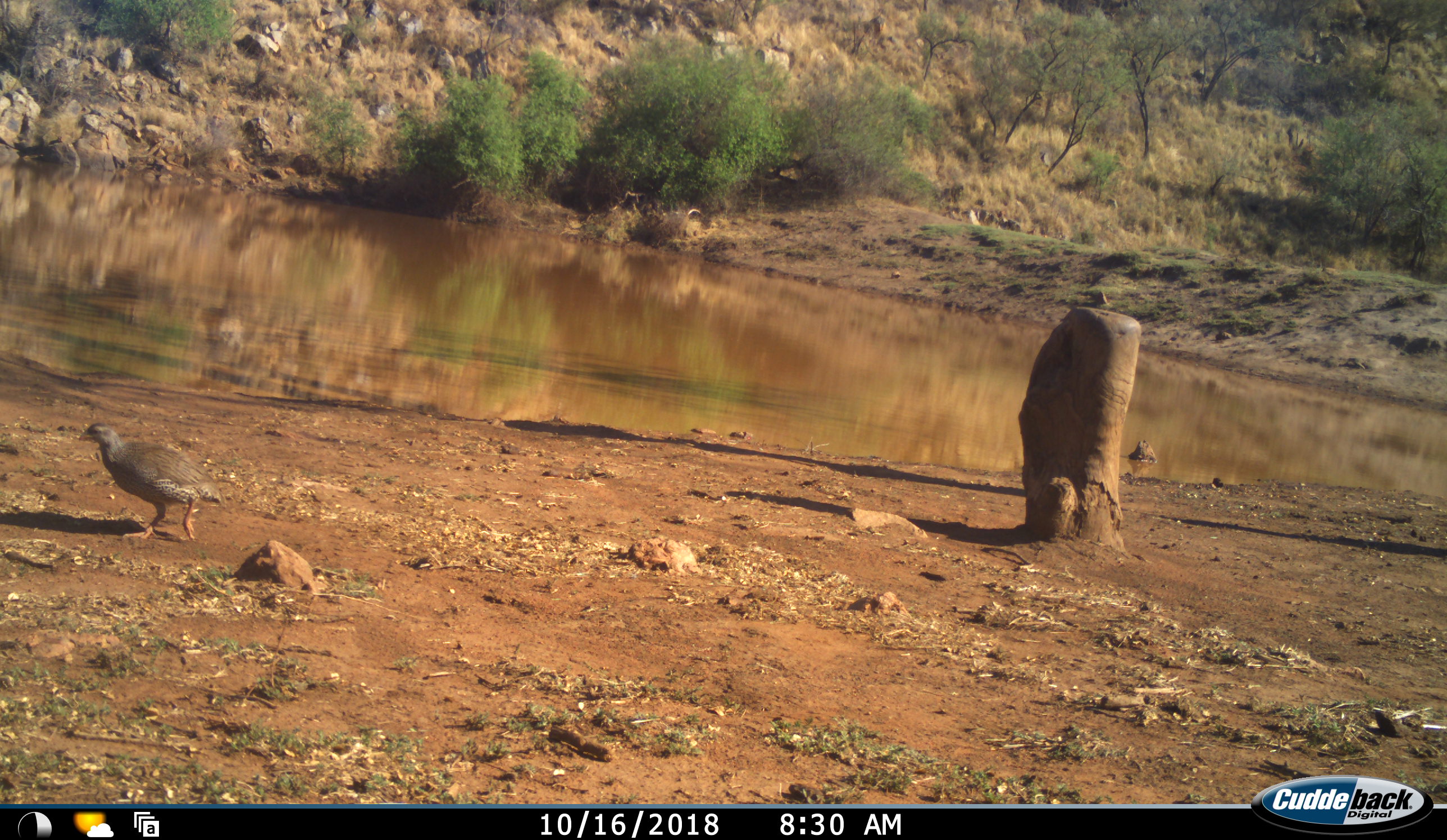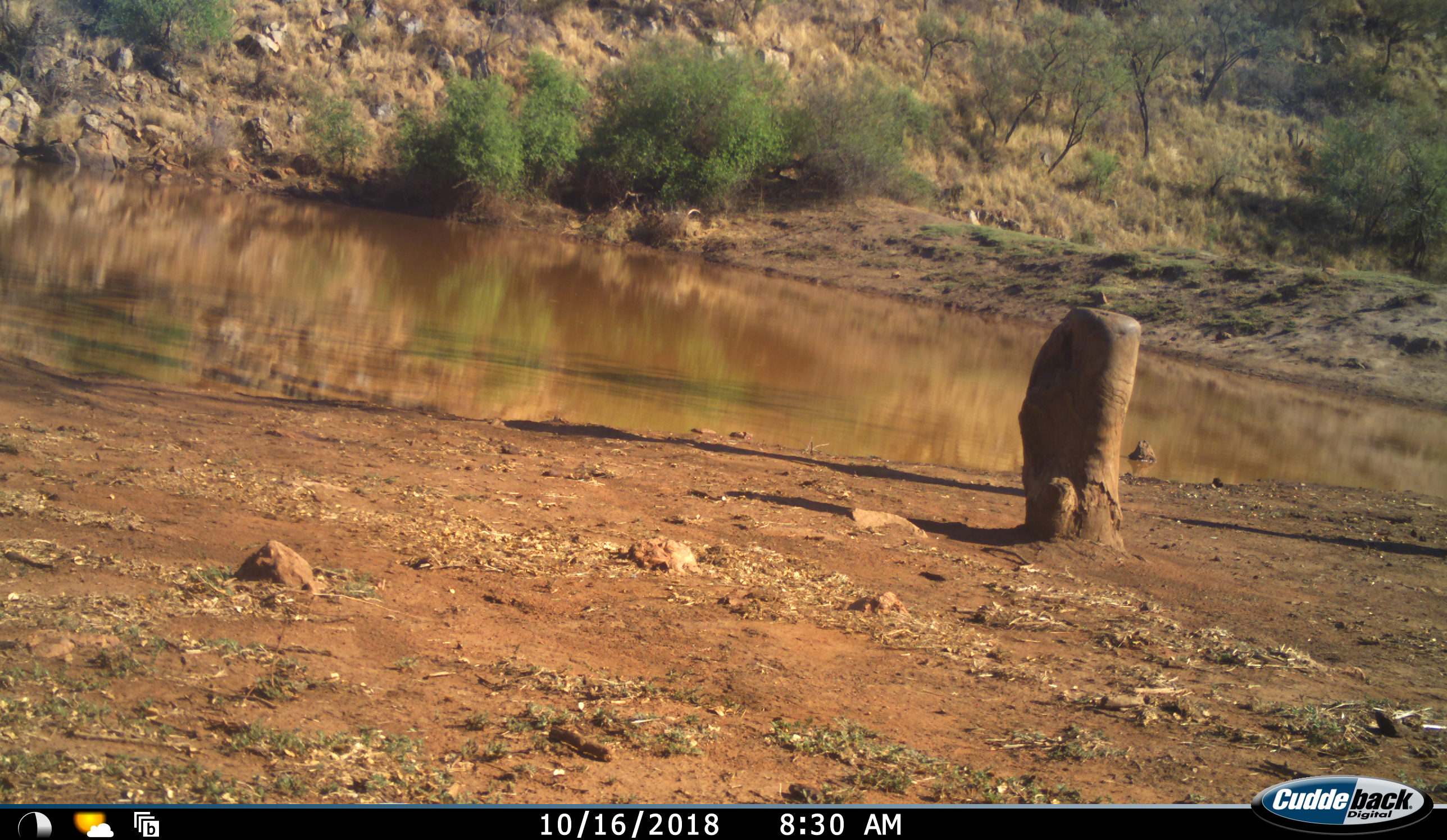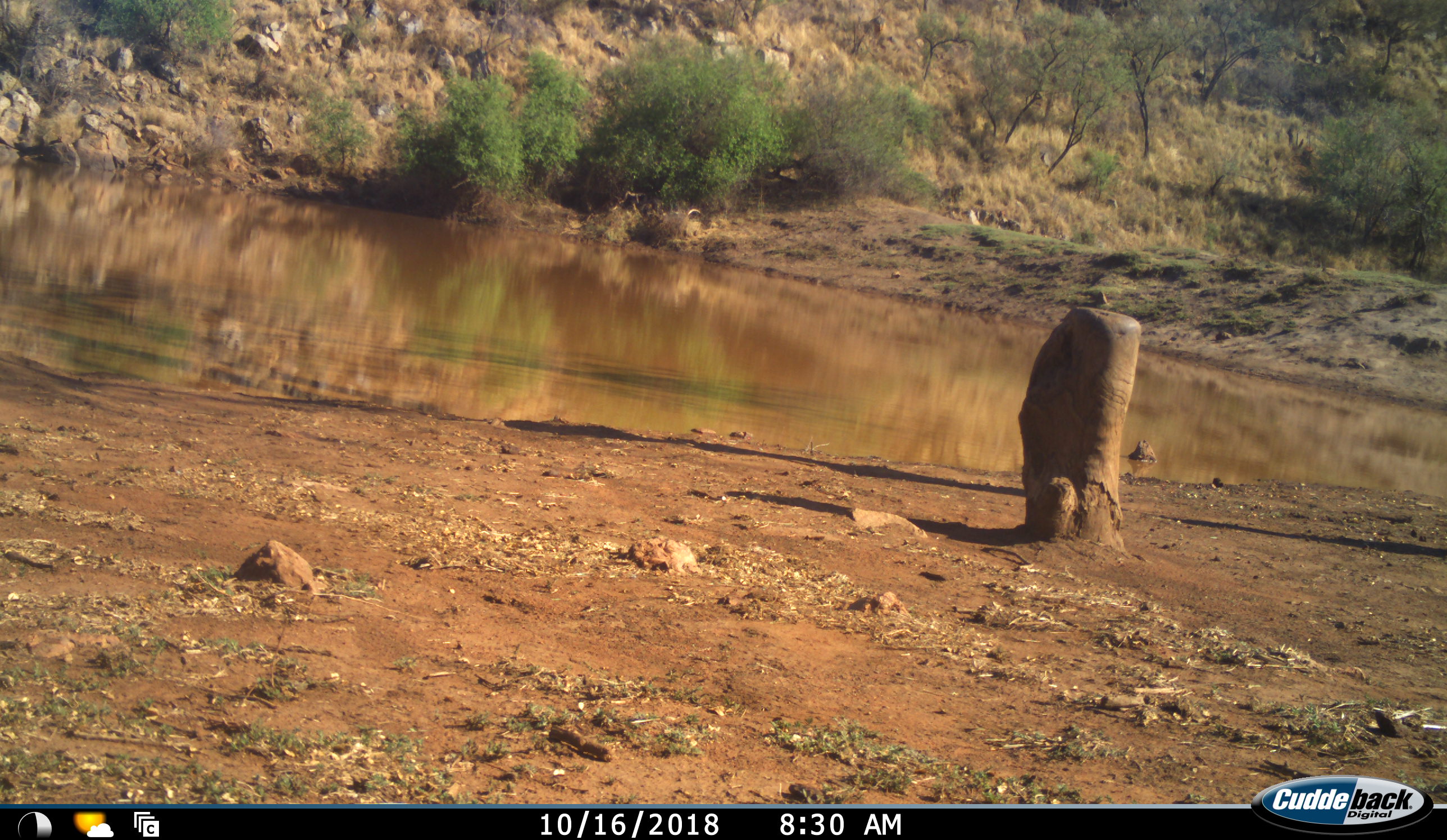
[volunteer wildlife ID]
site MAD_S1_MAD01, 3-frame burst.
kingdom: Animalia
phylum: Chordata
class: Aves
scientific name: Aves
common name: bird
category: birdother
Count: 1.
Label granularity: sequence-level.